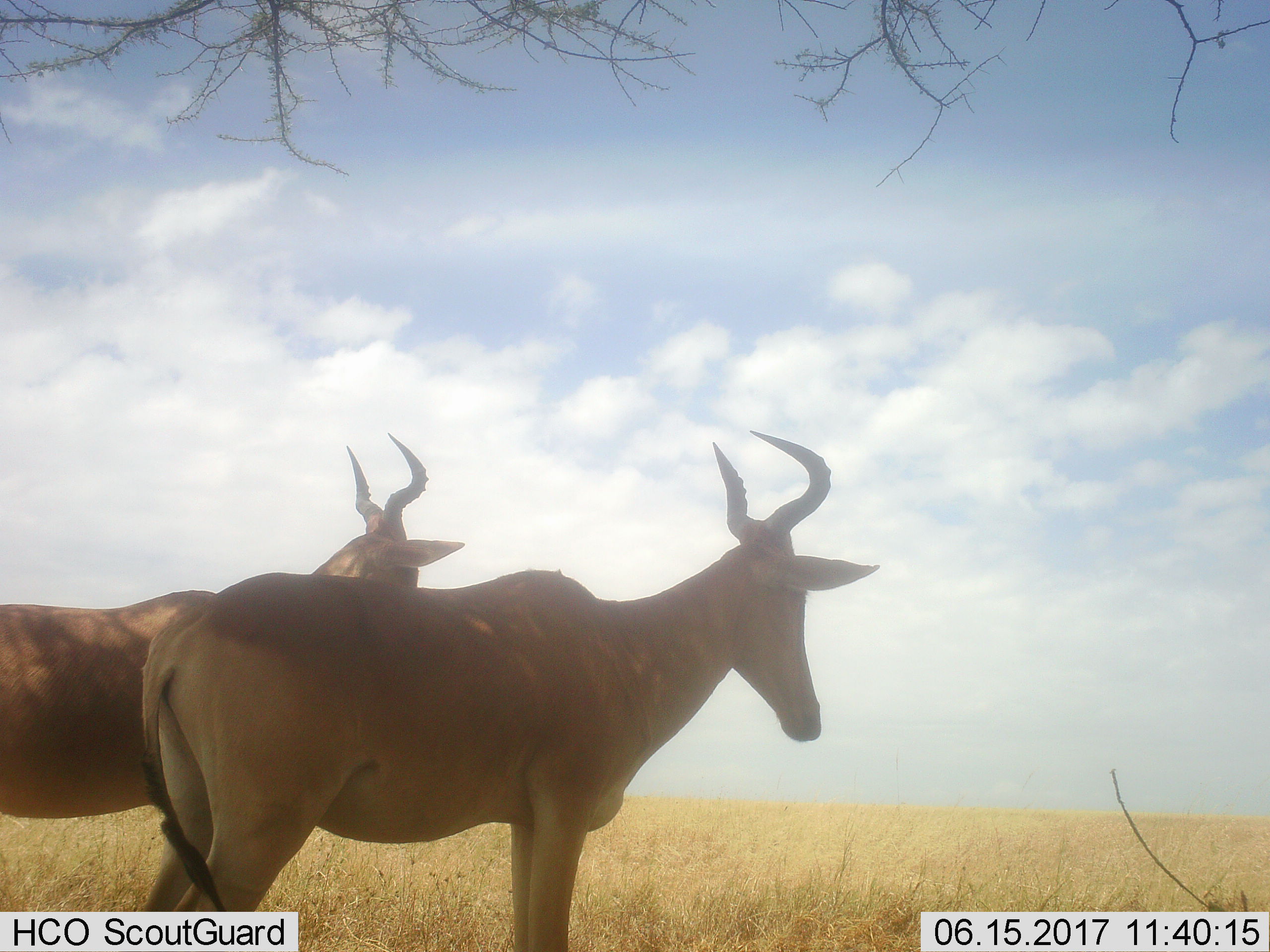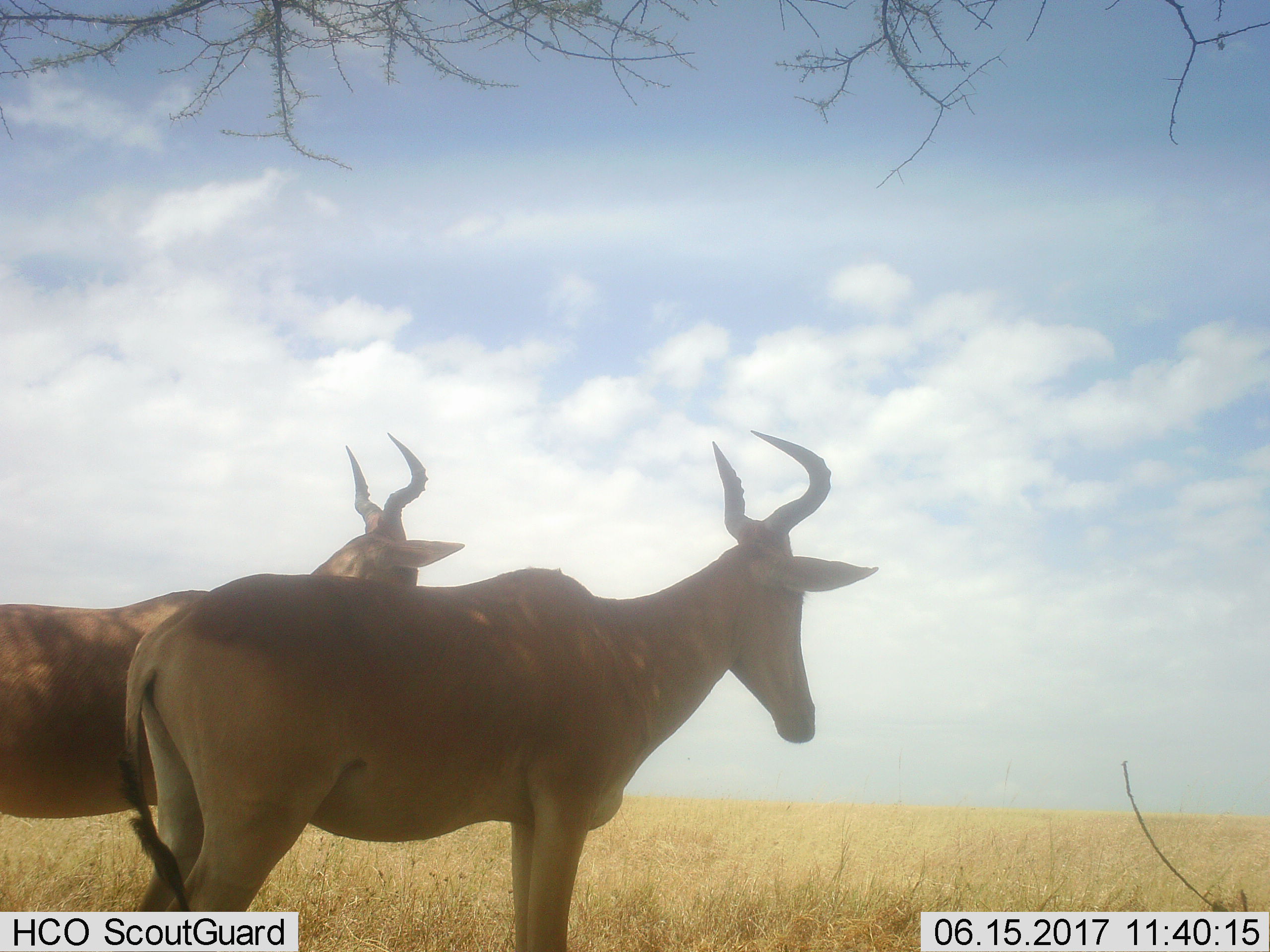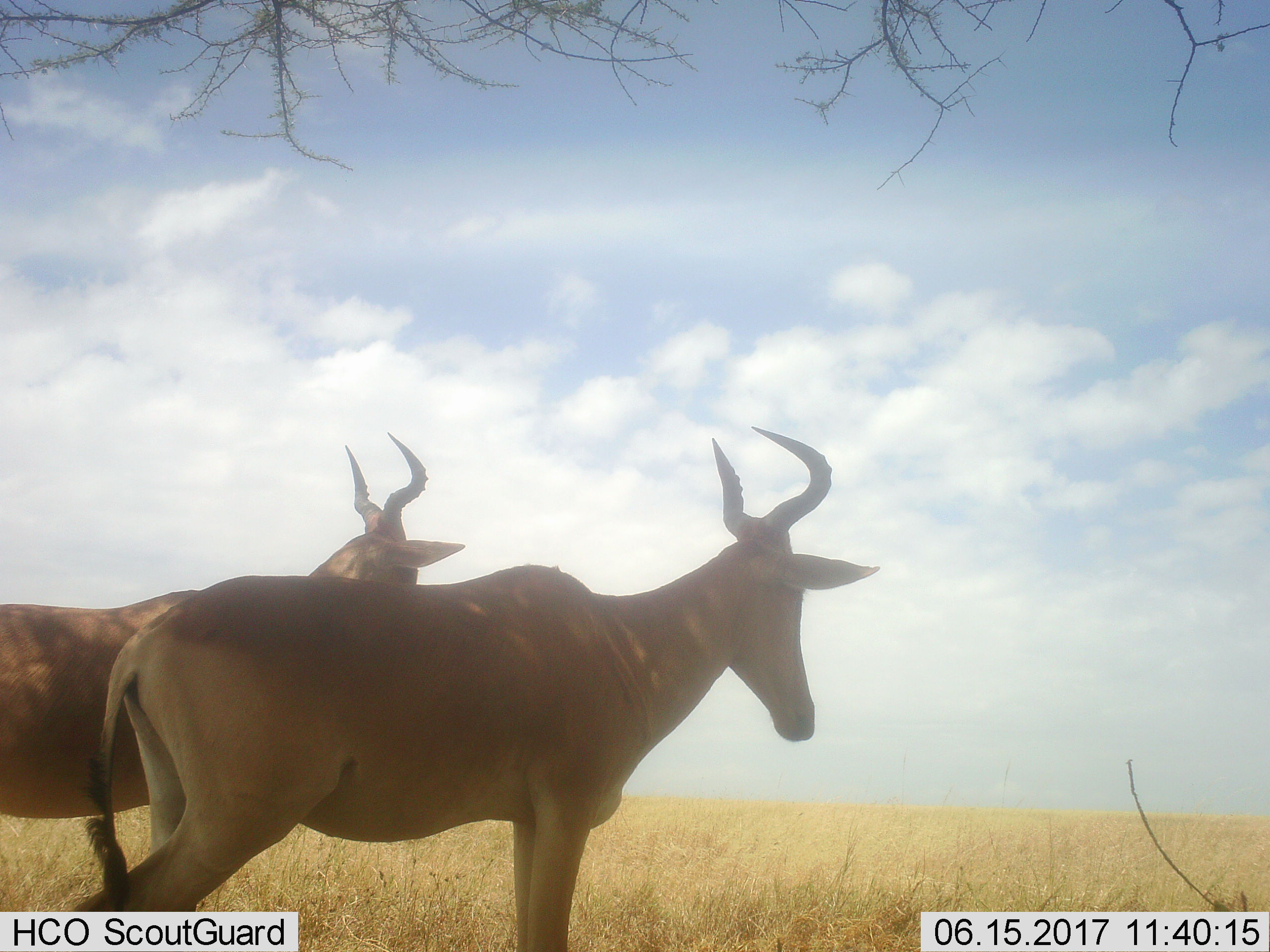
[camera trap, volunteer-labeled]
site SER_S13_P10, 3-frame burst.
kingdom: Animalia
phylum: Chordata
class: Mammalia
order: Artiodactyla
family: Bovidae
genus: Alcelaphus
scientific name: Alcelaphus buselaphus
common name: hartebeest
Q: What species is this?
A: Hartebeest (Alcelaphus buselaphus).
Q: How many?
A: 2.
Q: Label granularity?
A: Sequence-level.